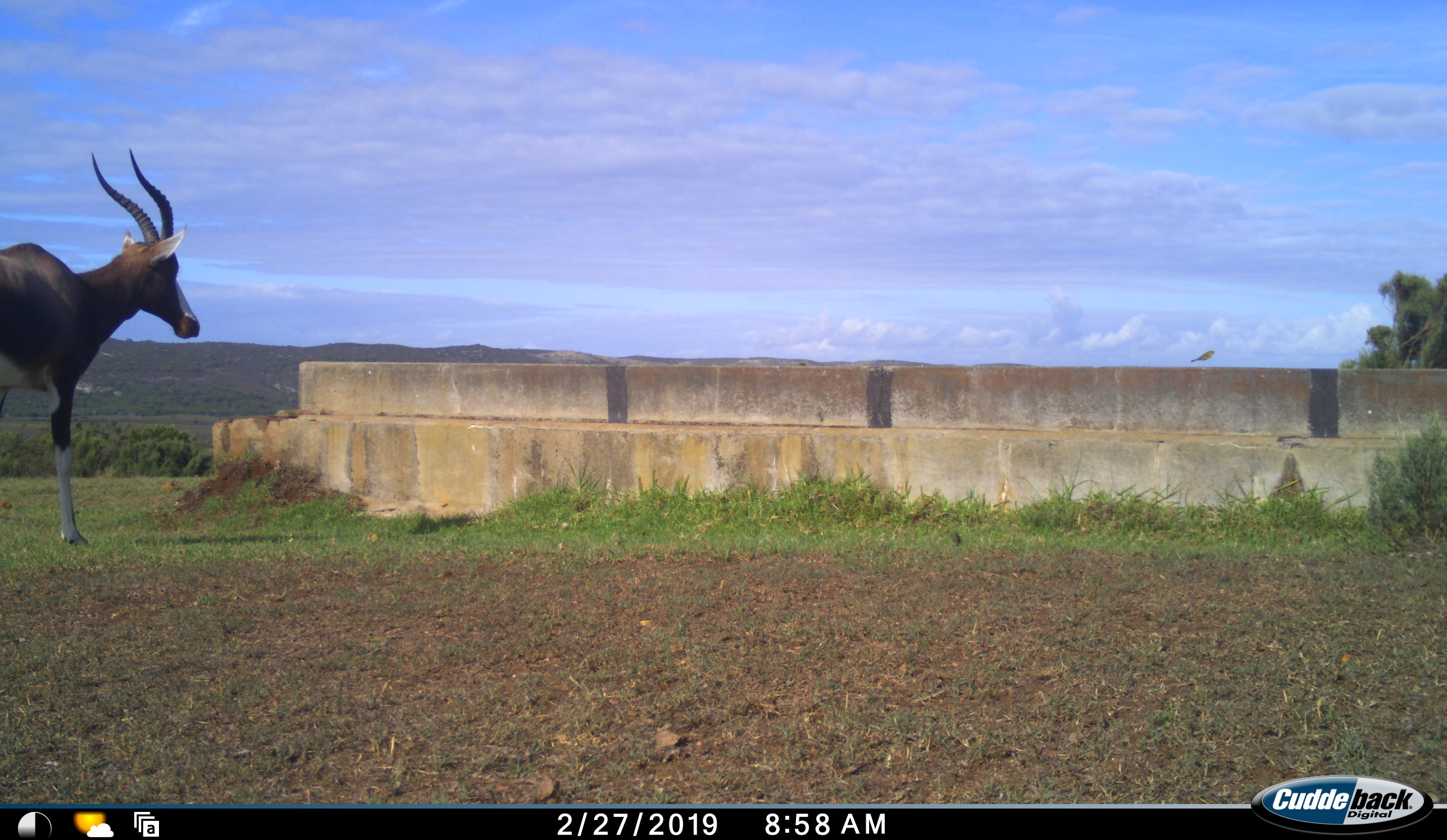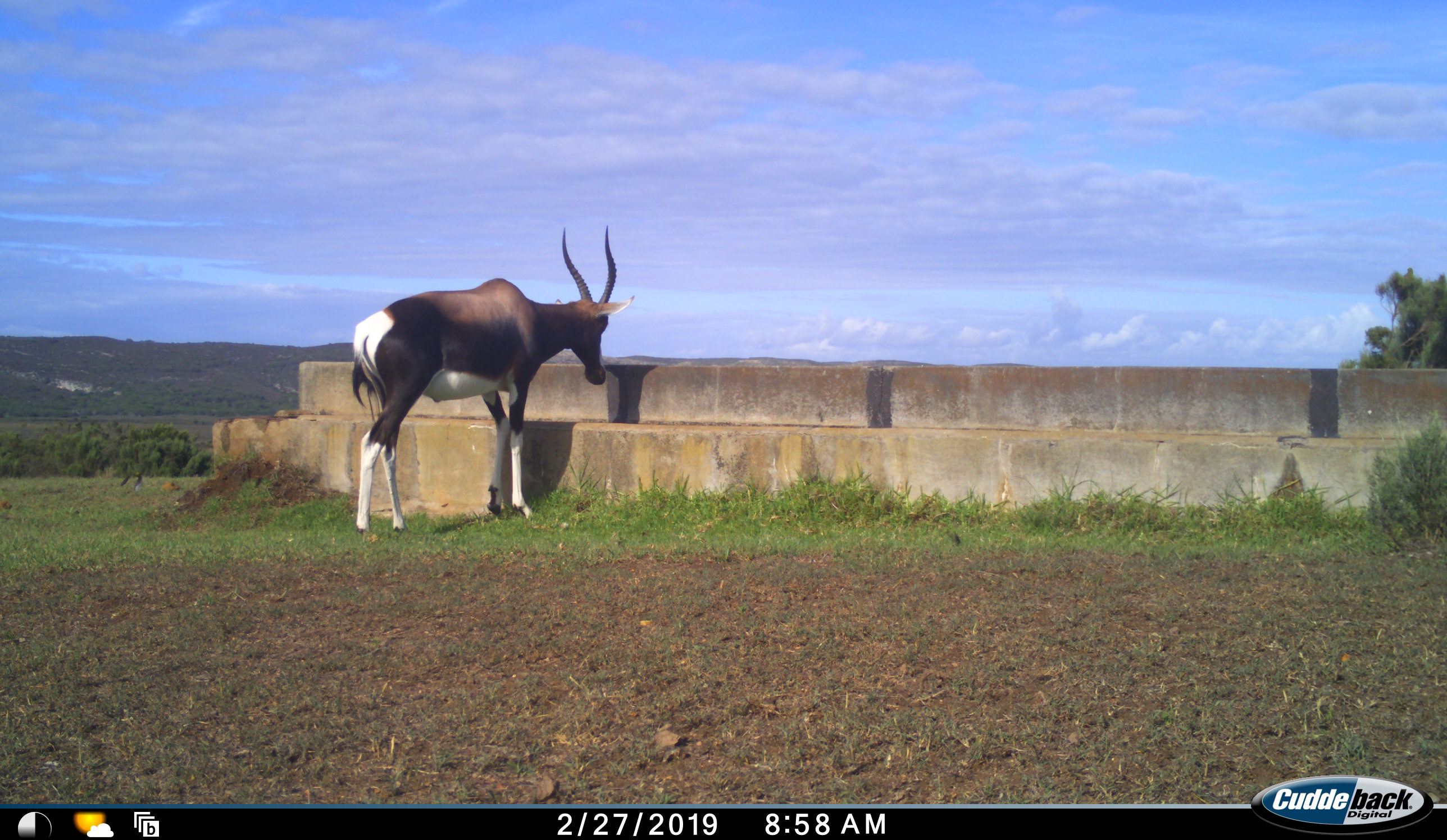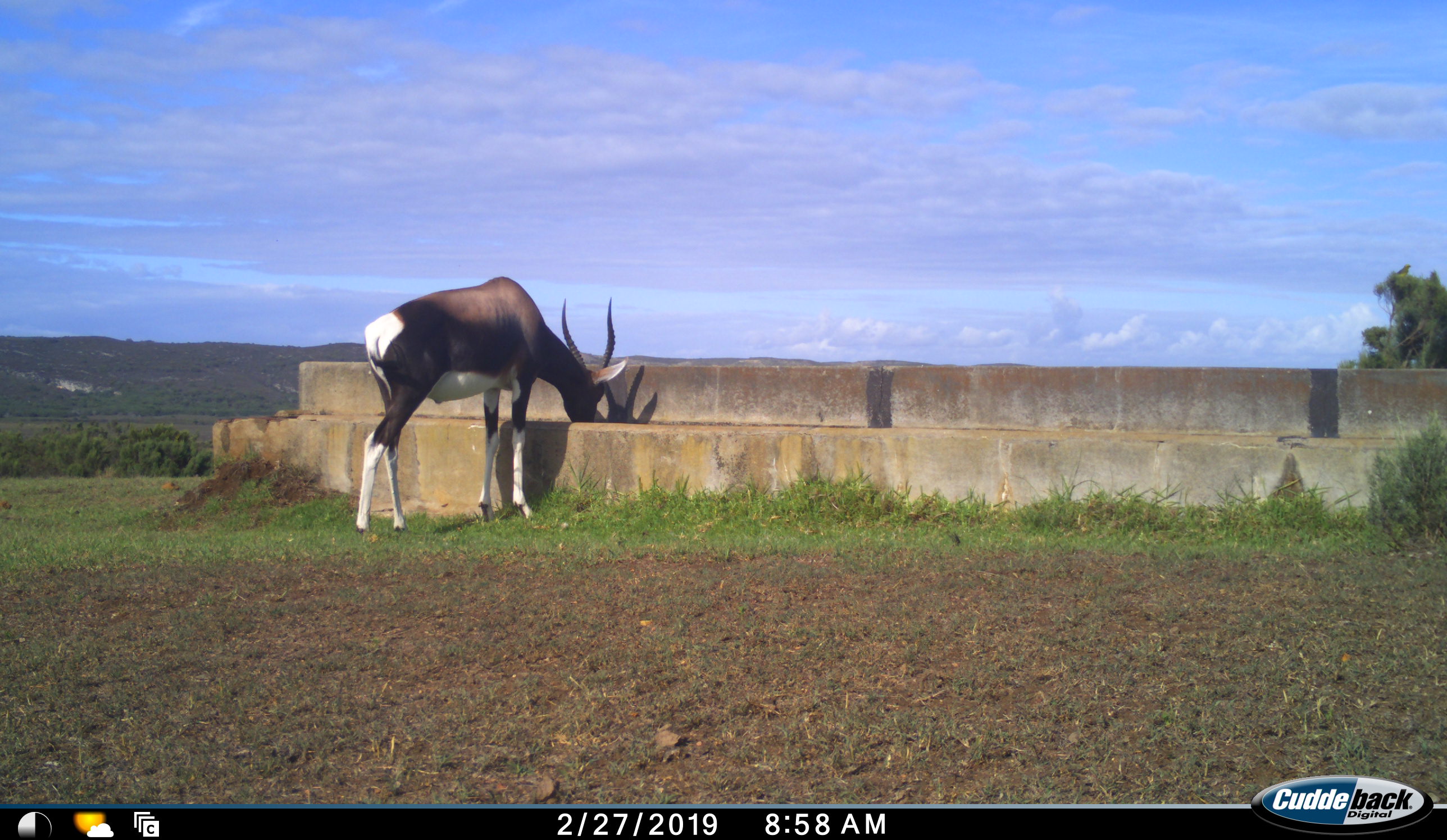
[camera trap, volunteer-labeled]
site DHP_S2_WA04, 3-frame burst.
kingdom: Animalia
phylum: Chordata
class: Mammalia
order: Artiodactyla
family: Bovidae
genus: Damaliscus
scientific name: Damaliscus pygargus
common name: bontebok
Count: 1.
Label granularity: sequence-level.